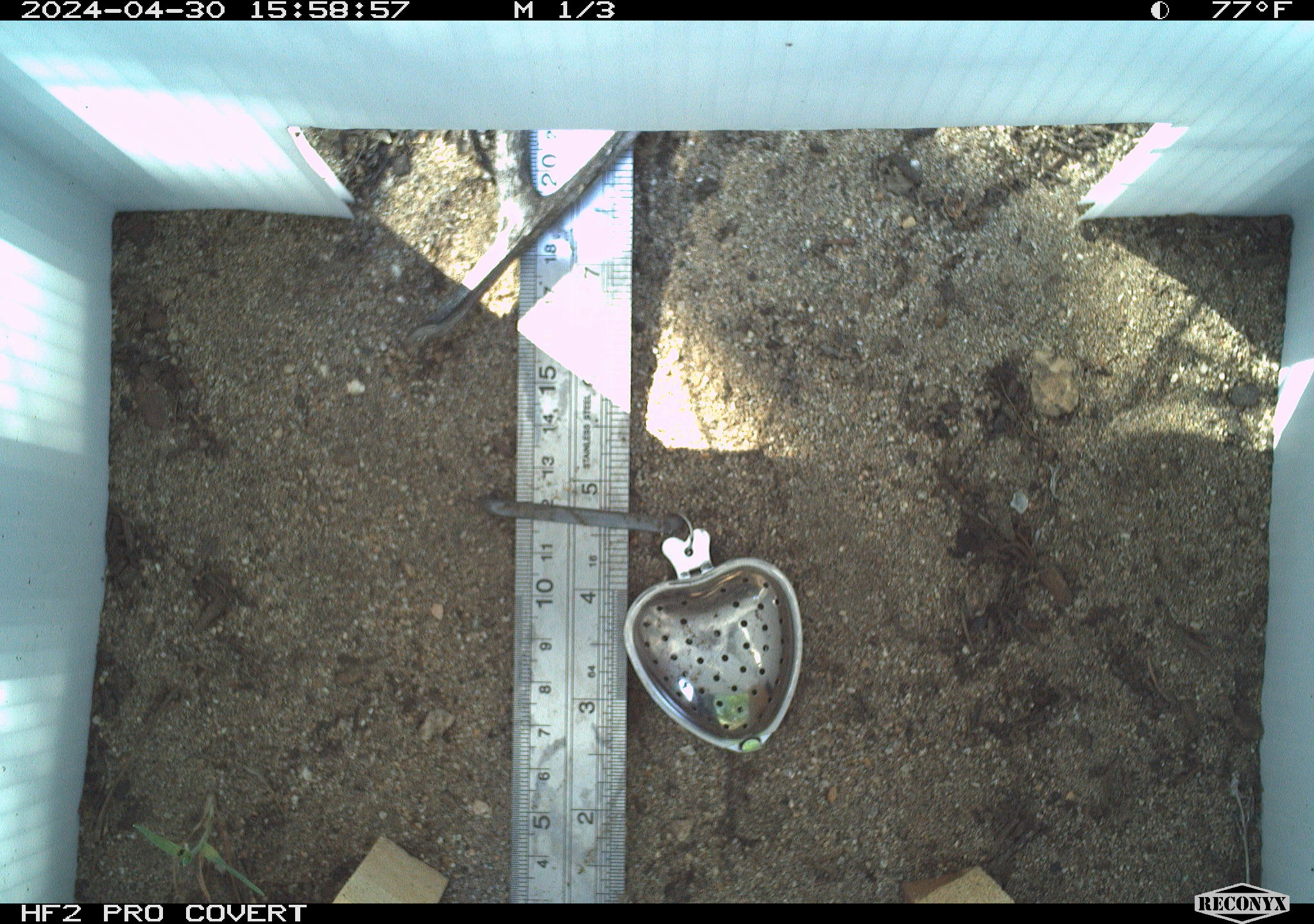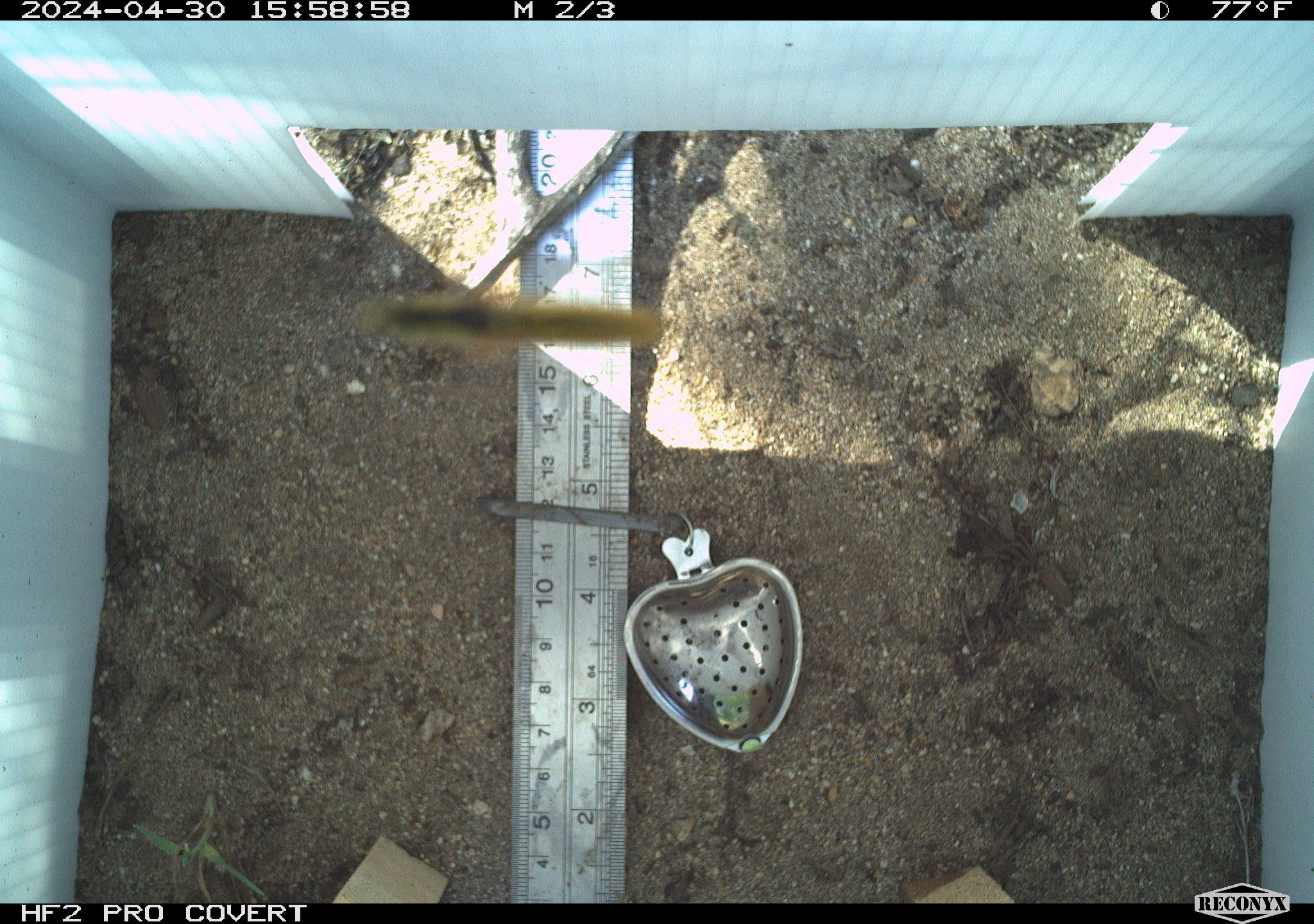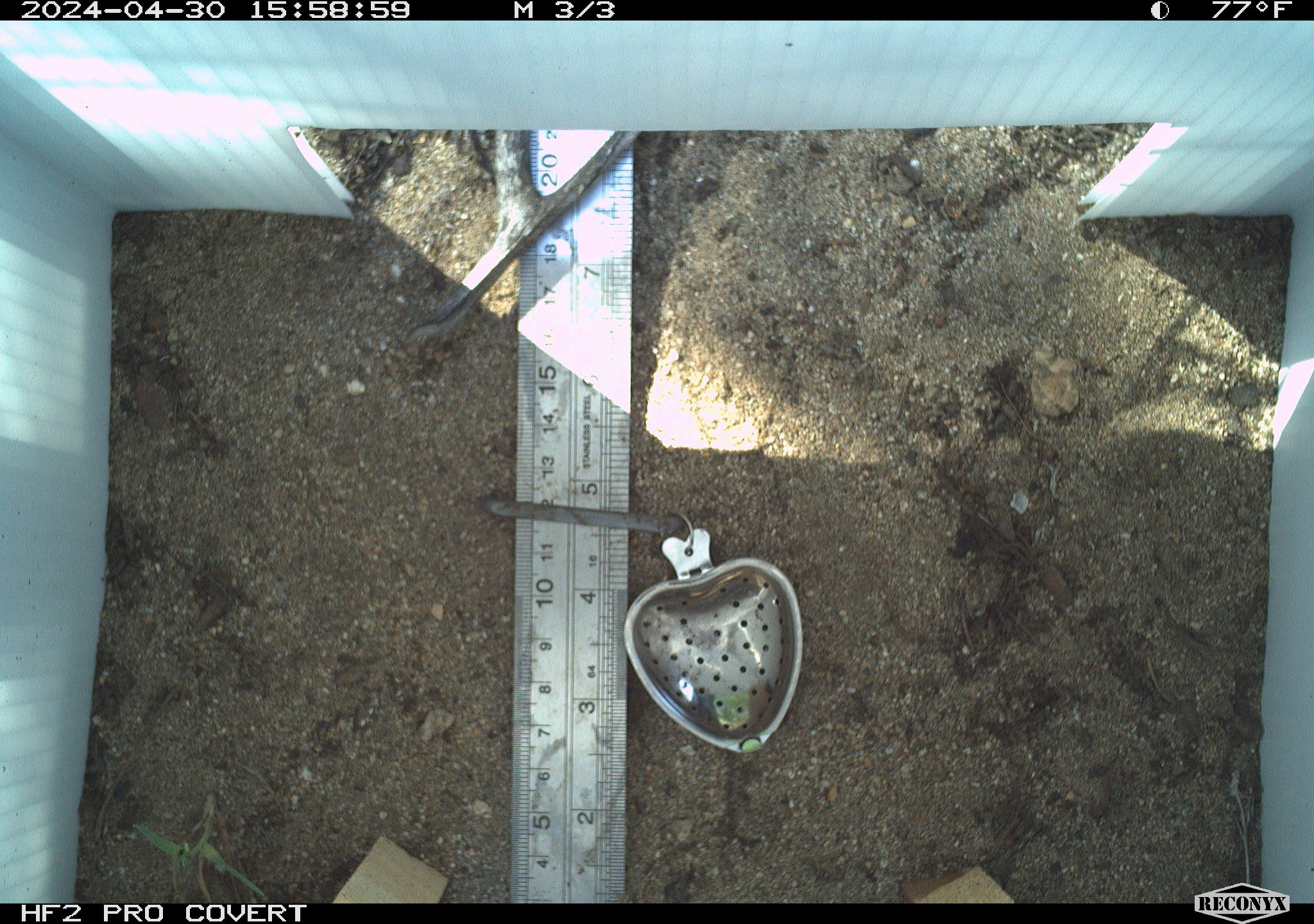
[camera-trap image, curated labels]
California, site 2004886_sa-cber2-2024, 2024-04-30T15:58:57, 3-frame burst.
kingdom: Animalia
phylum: Arthropoda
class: Insecta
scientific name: Insecta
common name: insect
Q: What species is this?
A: Insect (Insecta).